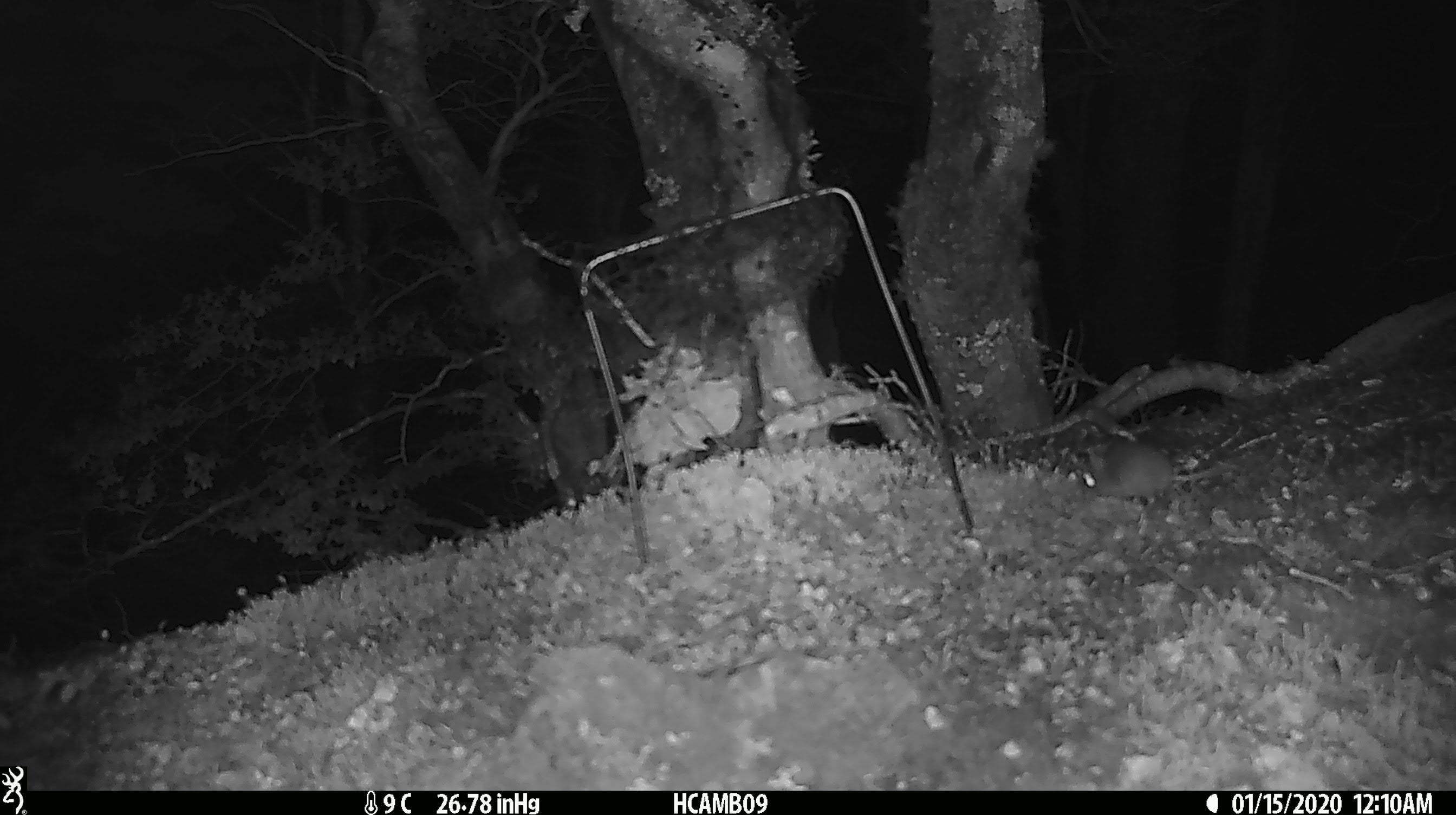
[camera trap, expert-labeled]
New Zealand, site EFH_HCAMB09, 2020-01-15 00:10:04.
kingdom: Animalia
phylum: Chordata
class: Mammalia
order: Rodentia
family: Muridae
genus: Mus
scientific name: Mus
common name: mouse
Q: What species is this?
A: Mouse (Mus).